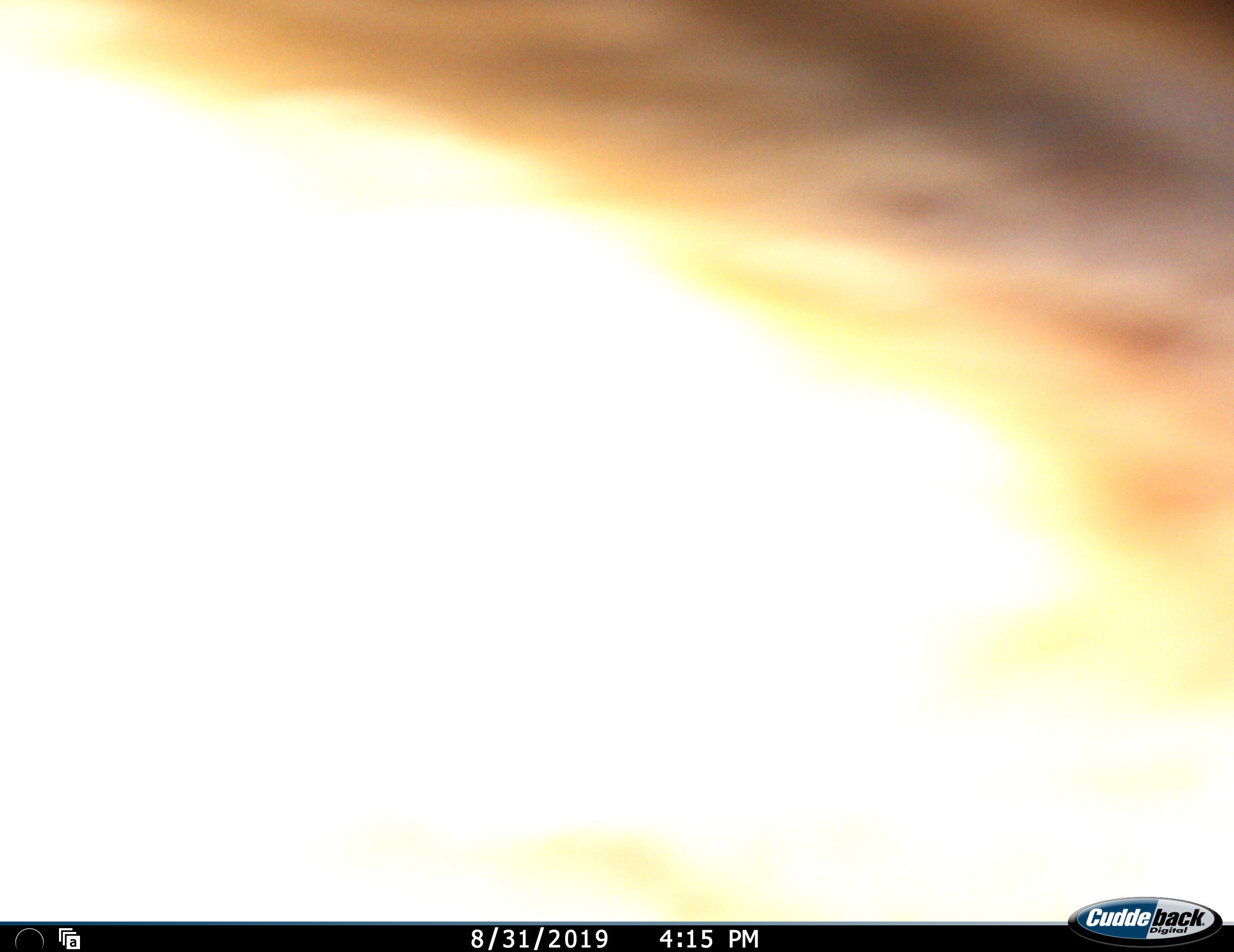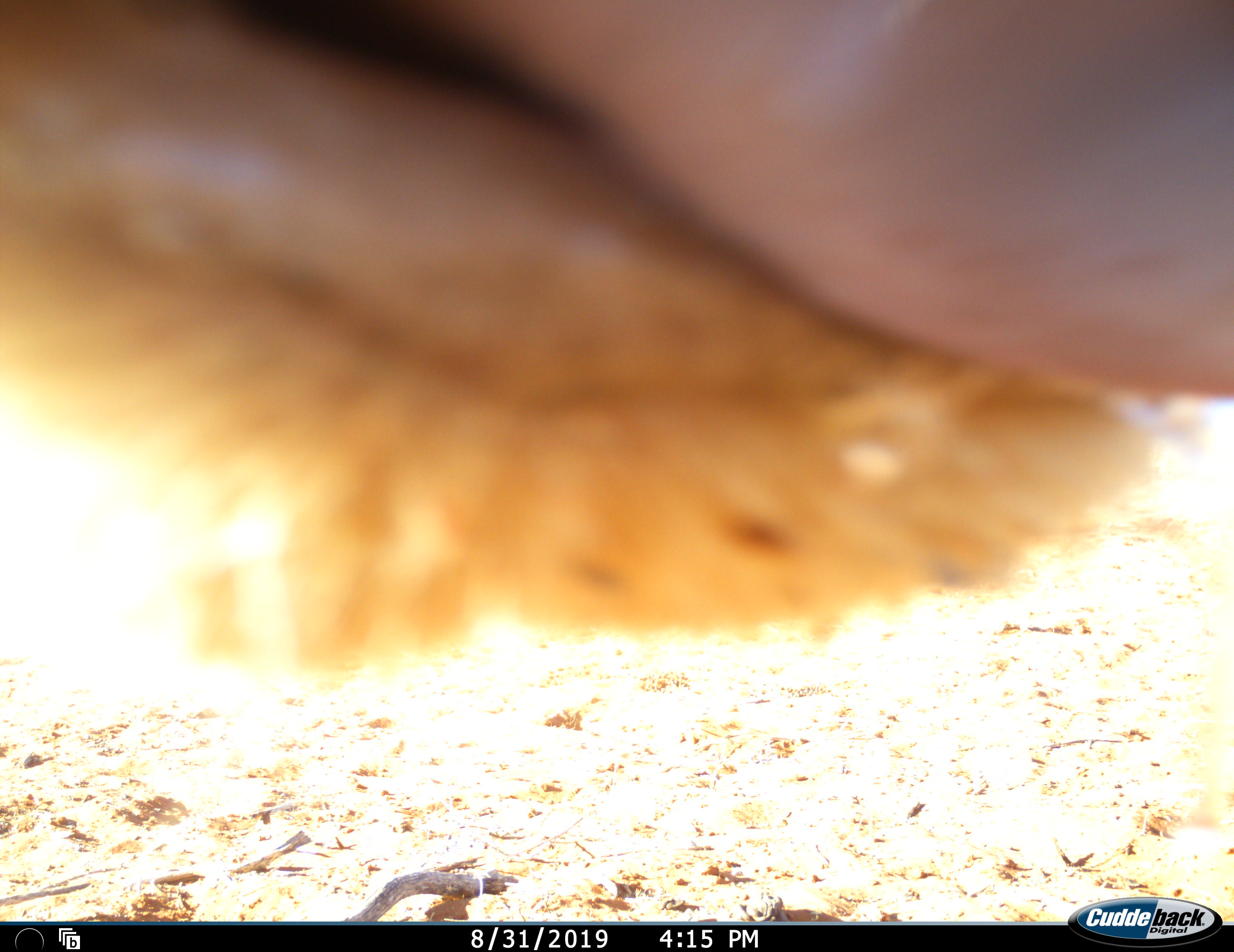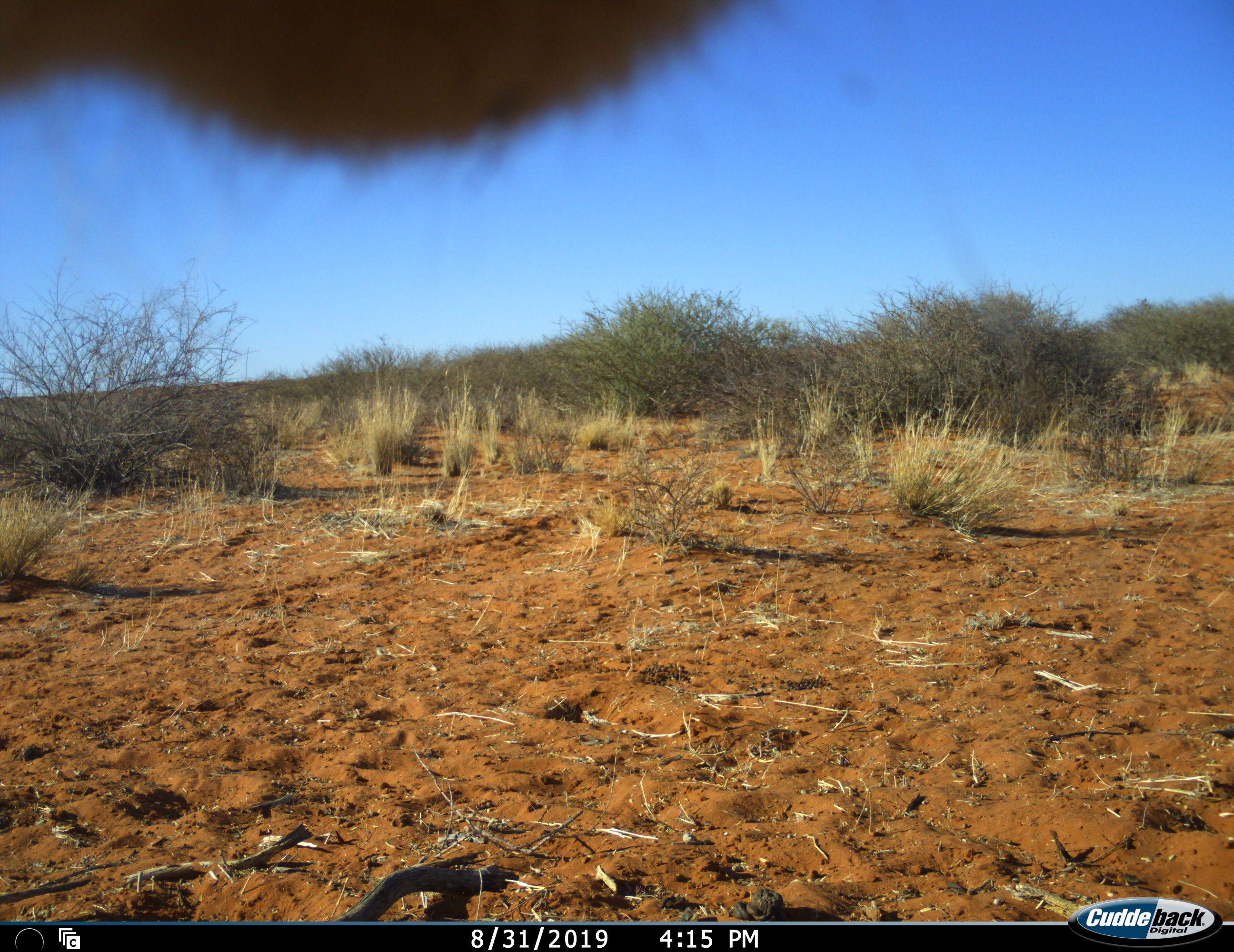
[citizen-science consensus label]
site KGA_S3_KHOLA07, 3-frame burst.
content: unidentified animal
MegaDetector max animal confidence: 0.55